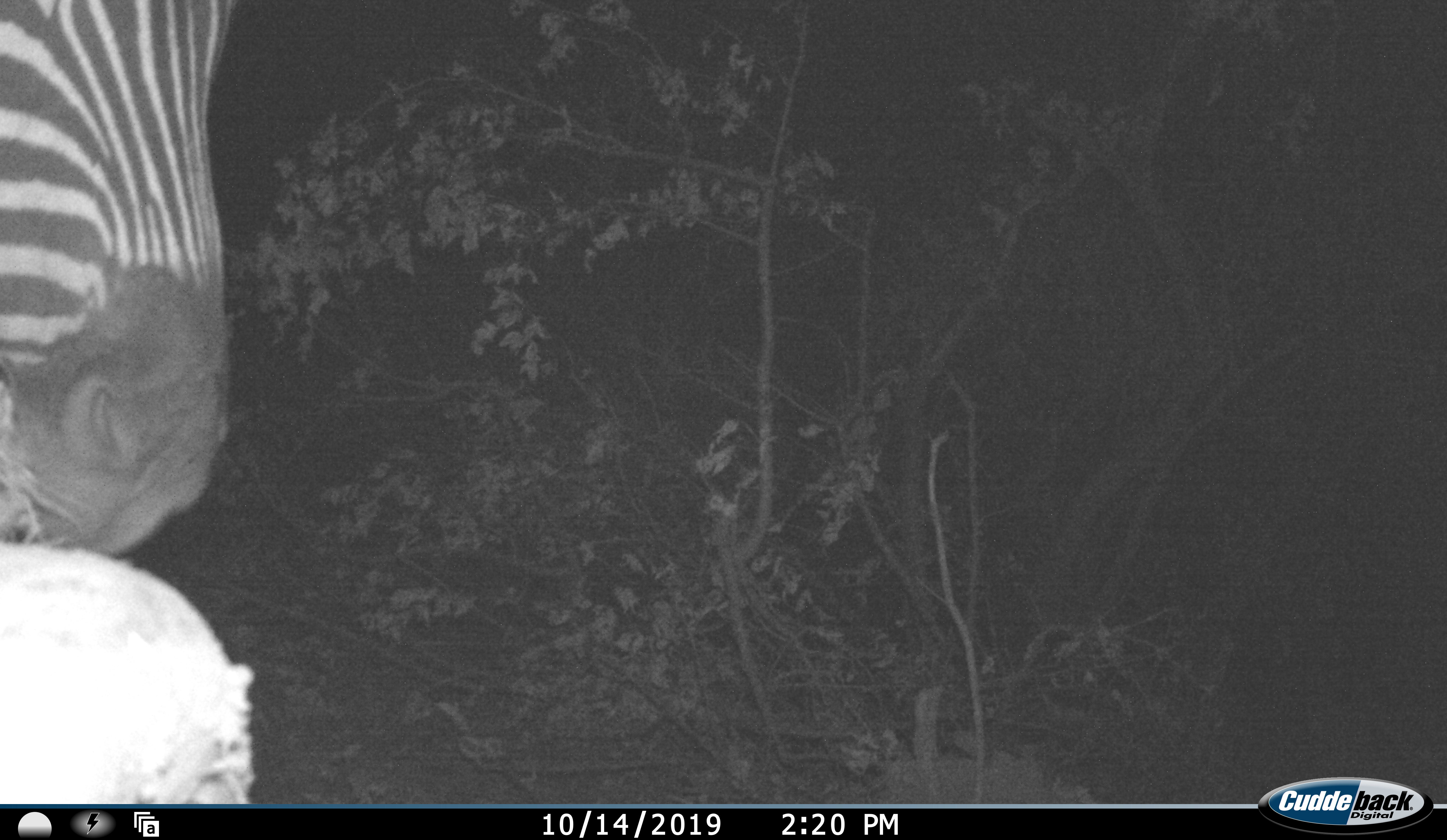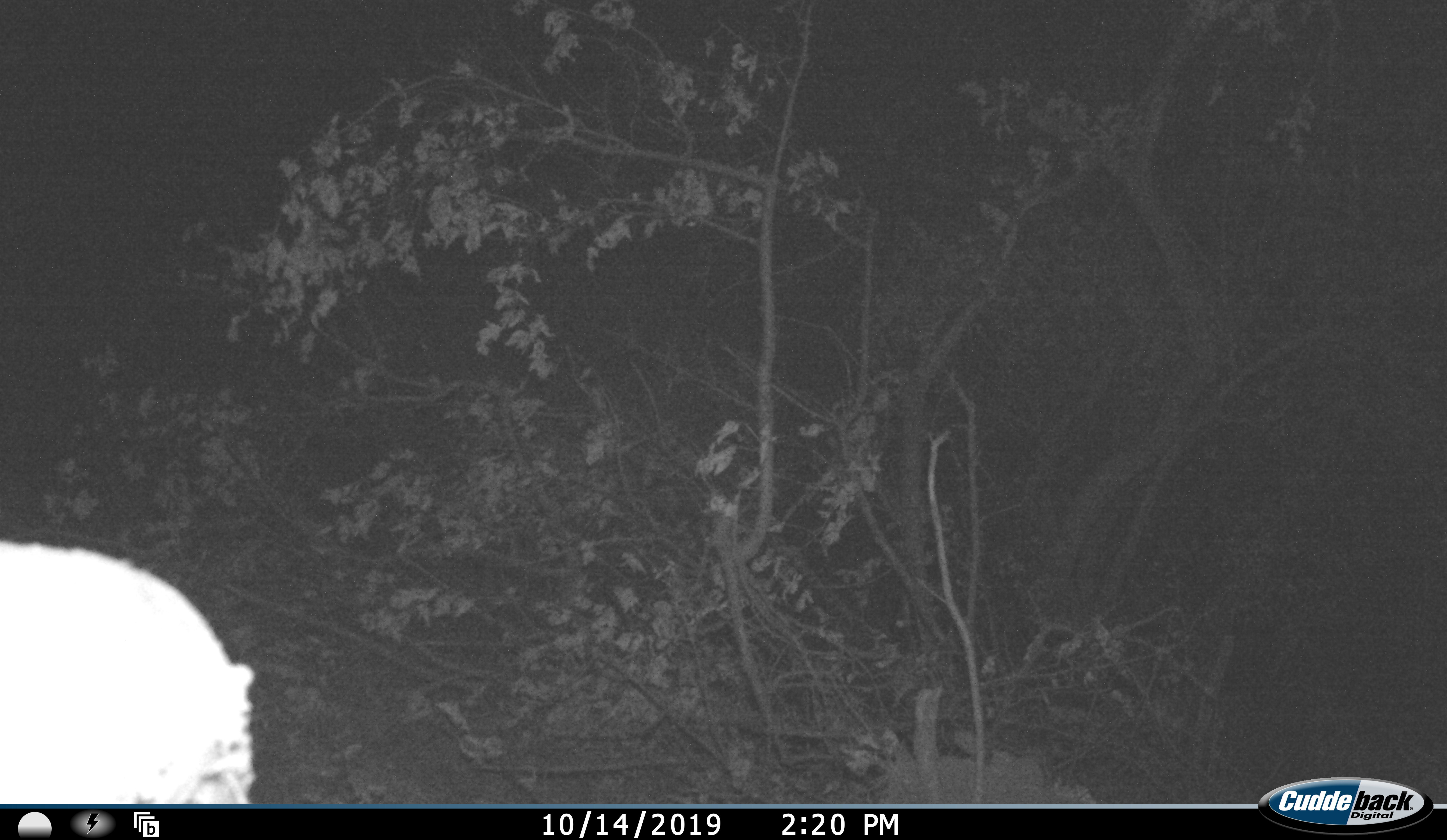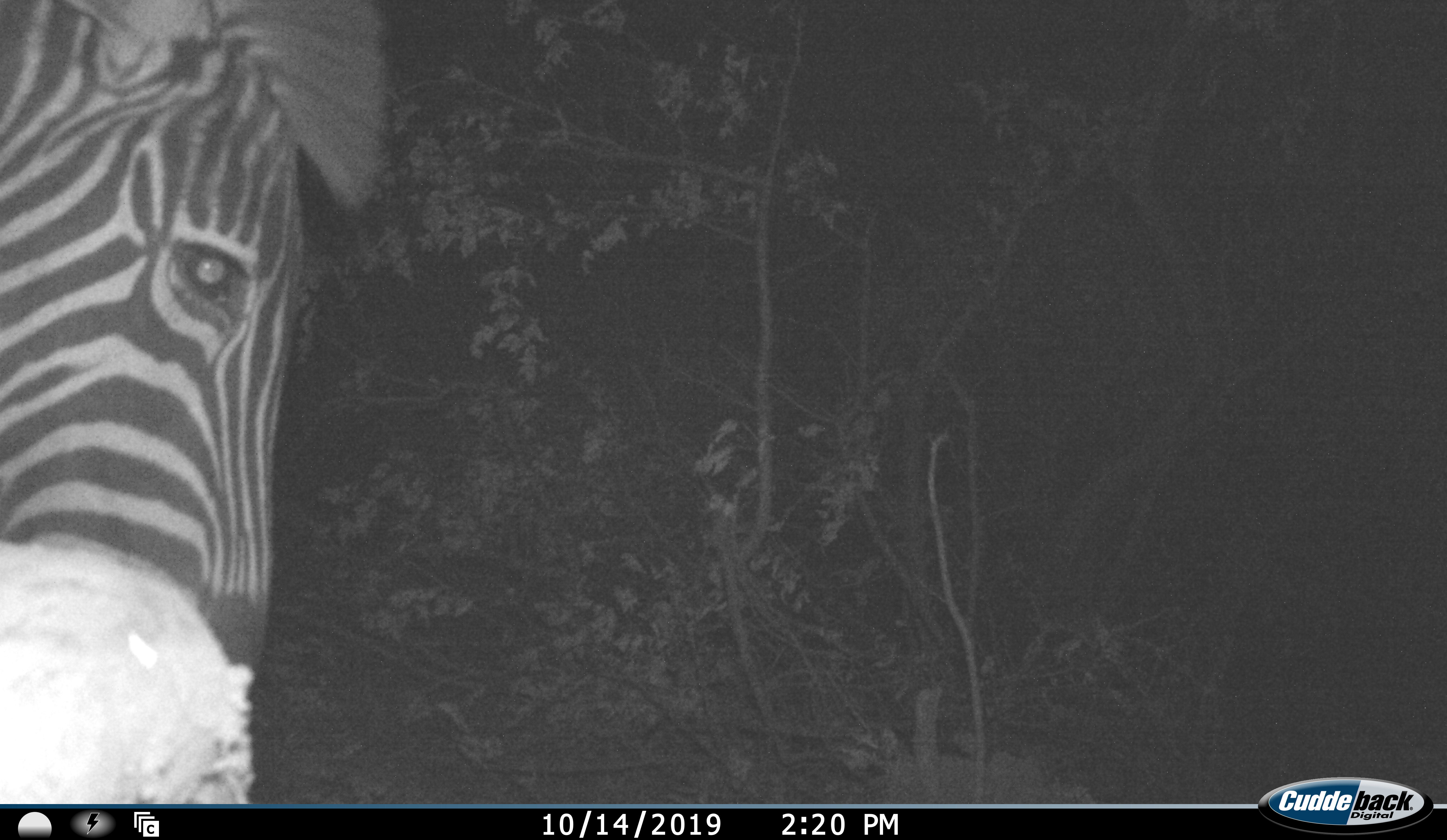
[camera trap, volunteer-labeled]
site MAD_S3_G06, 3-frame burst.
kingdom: Animalia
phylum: Chordata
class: Mammalia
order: Perissodactyla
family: Equidae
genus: Equus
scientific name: Equus quagga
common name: plains zebra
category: zebraplains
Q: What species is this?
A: Zebraplains (plains zebra) (Equus quagga).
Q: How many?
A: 1.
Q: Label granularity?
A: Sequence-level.